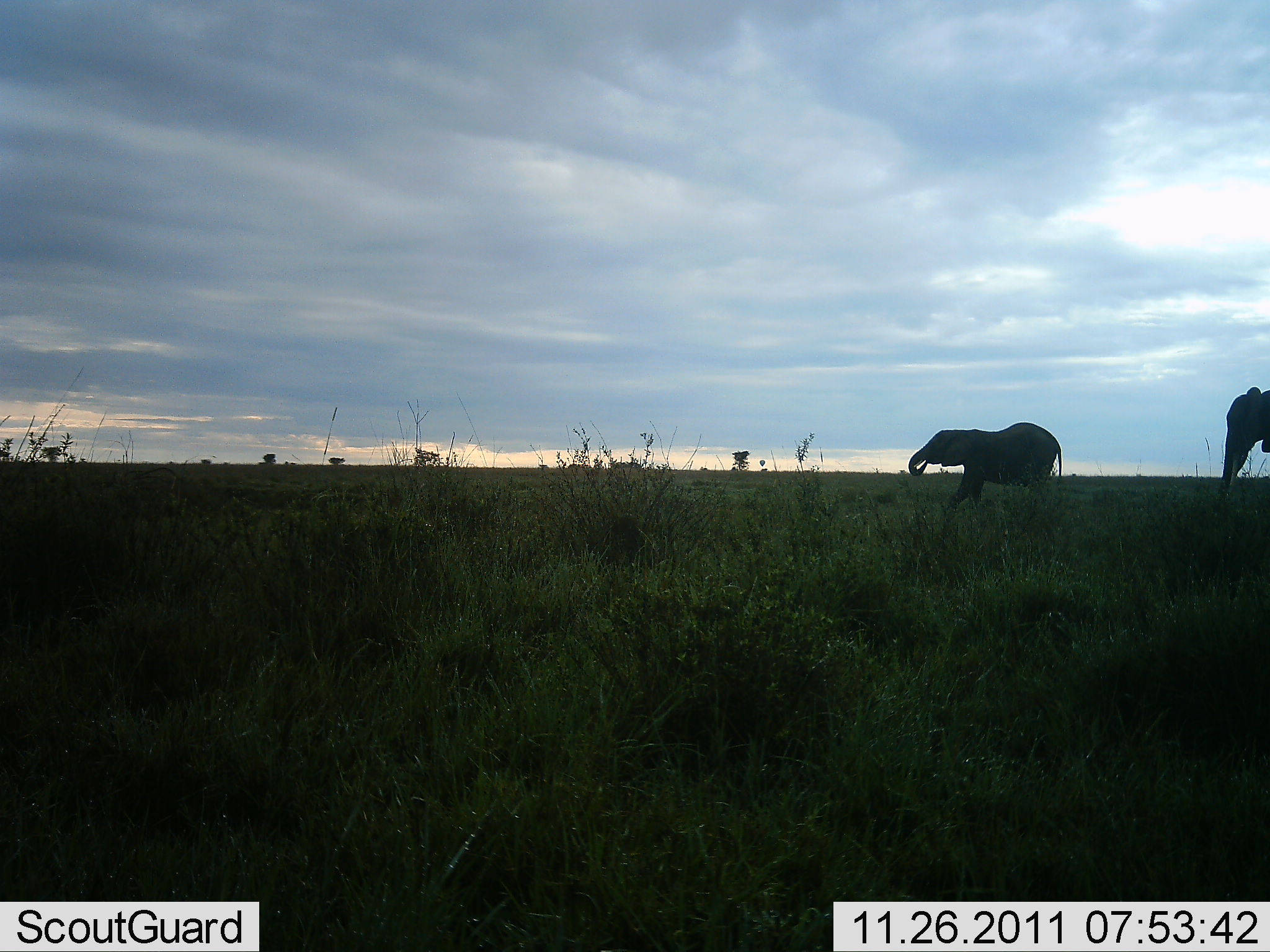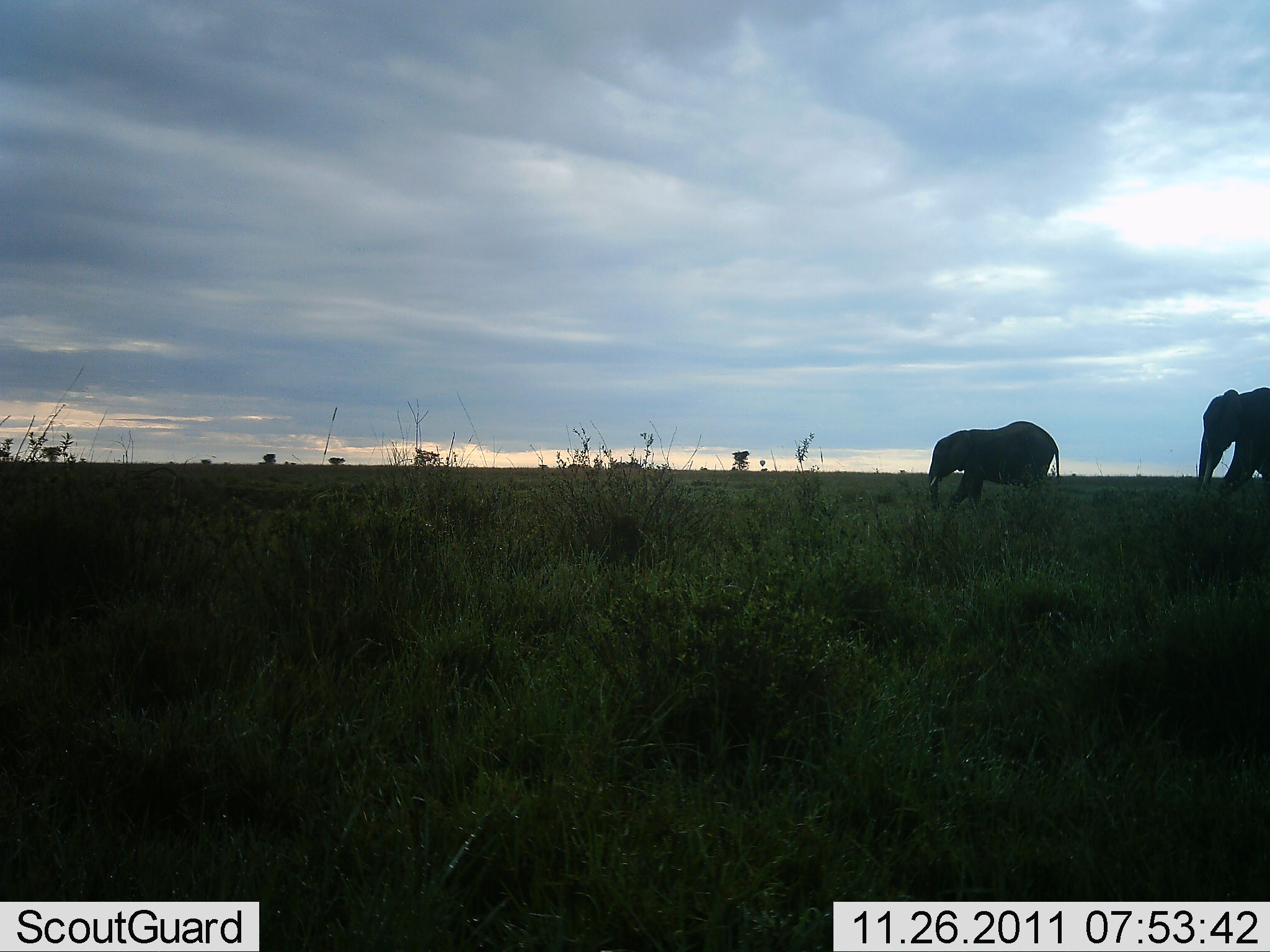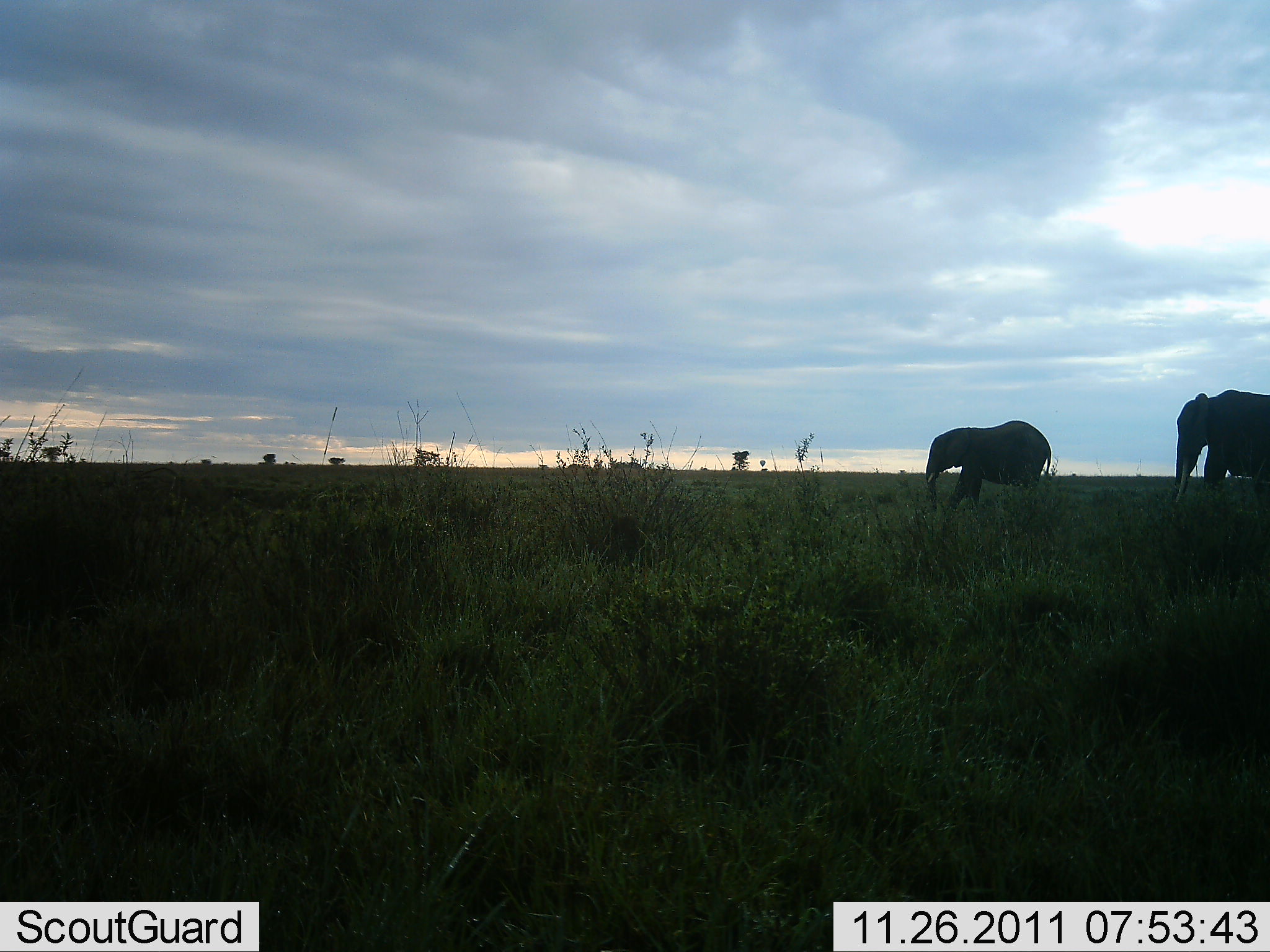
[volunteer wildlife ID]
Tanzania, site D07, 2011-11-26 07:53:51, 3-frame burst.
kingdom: Animalia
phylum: Chordata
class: Mammalia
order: Proboscidea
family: Elephantidae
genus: Loxodonta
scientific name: Loxodonta africana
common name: african bush elephant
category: elephant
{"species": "elephant (african bush elephant) (Loxodonta africana)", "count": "2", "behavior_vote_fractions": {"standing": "25%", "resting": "0%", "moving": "58%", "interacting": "0%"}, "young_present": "17%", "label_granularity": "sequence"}